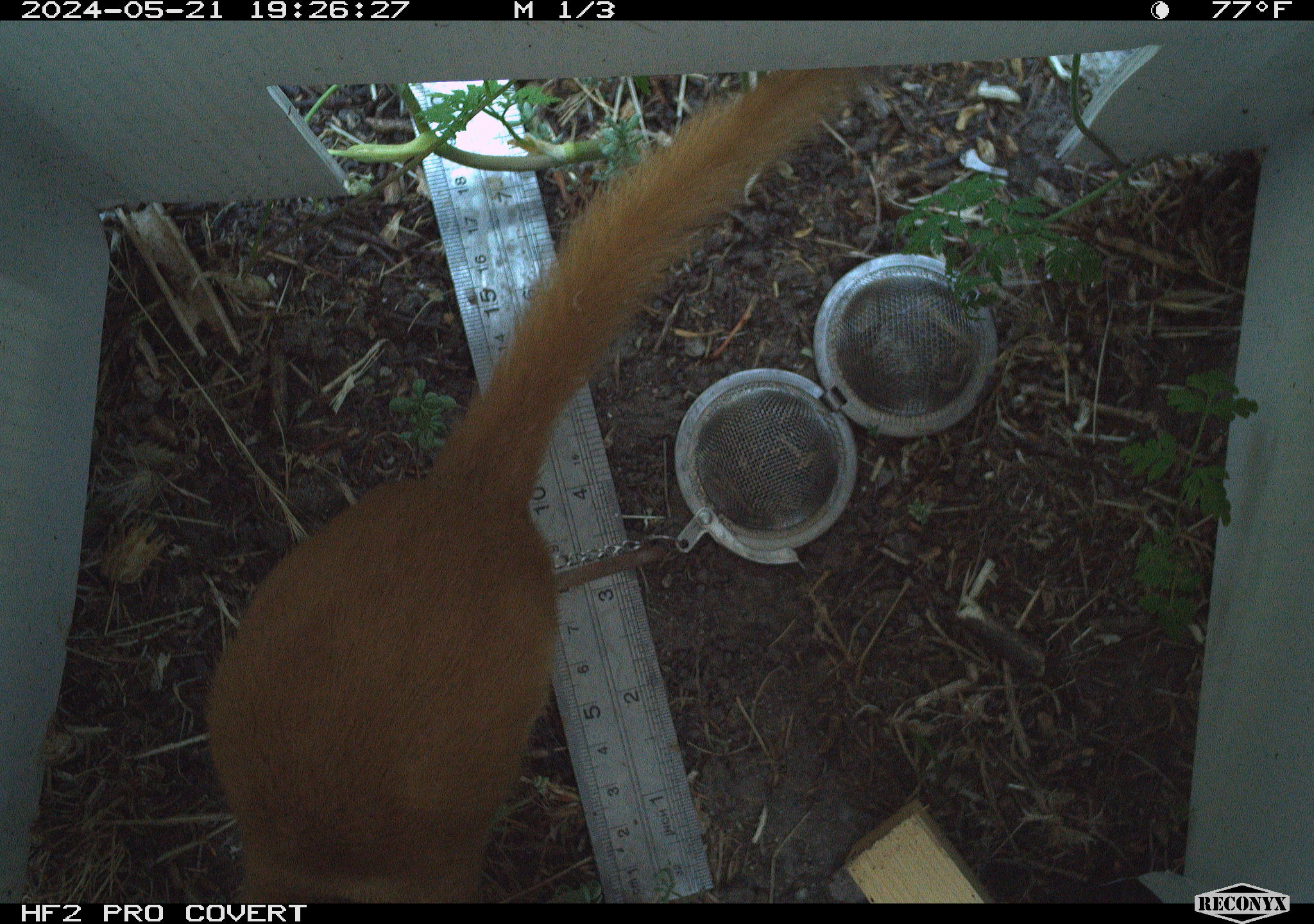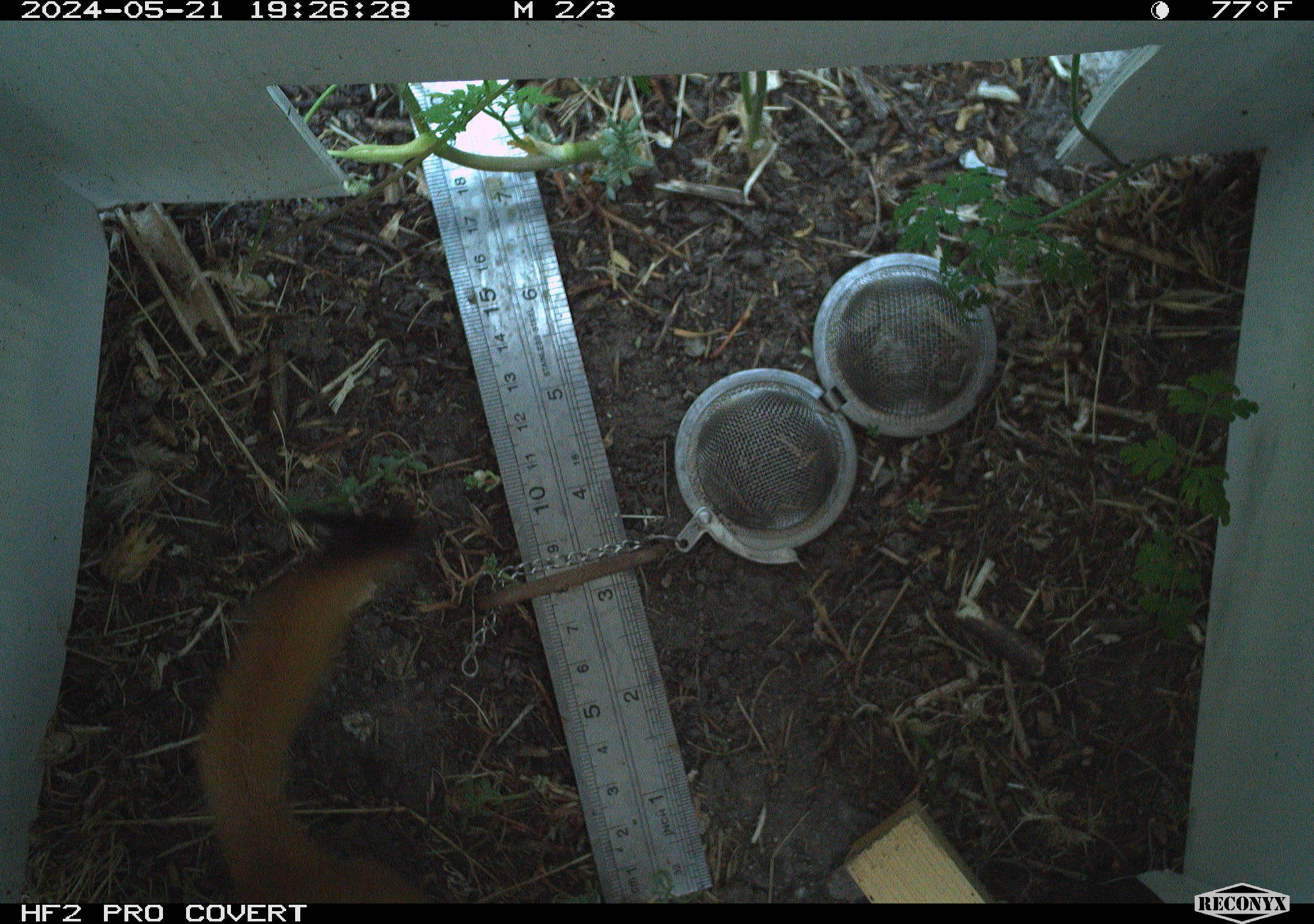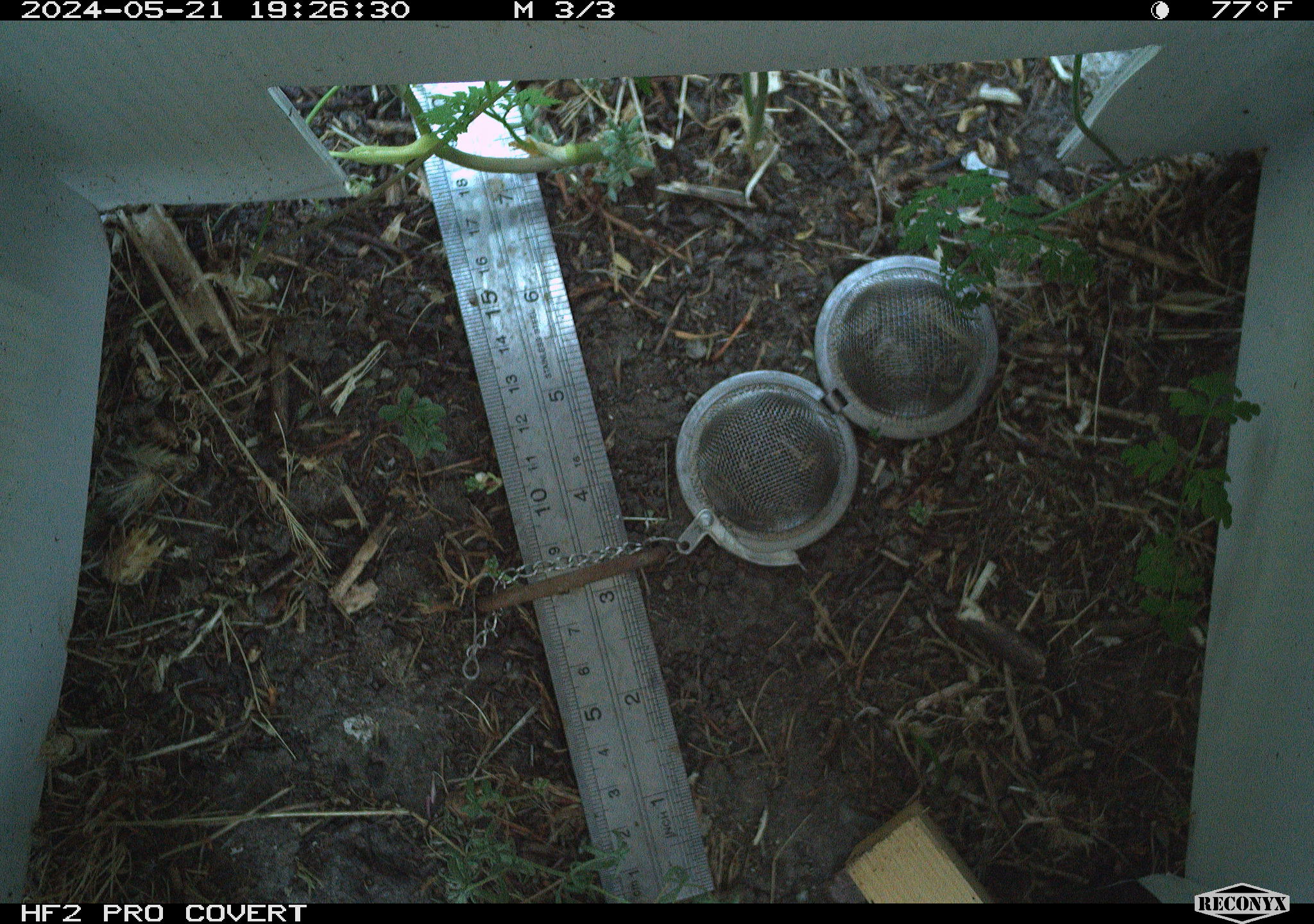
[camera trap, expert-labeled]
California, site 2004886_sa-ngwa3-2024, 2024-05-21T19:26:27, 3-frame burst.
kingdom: Animalia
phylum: Chordata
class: Mammalia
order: Carnivora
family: Mustelidae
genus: Neogale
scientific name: Neogale frenata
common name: long-tailed weasel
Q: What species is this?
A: Long-tailed weasel (Neogale frenata).